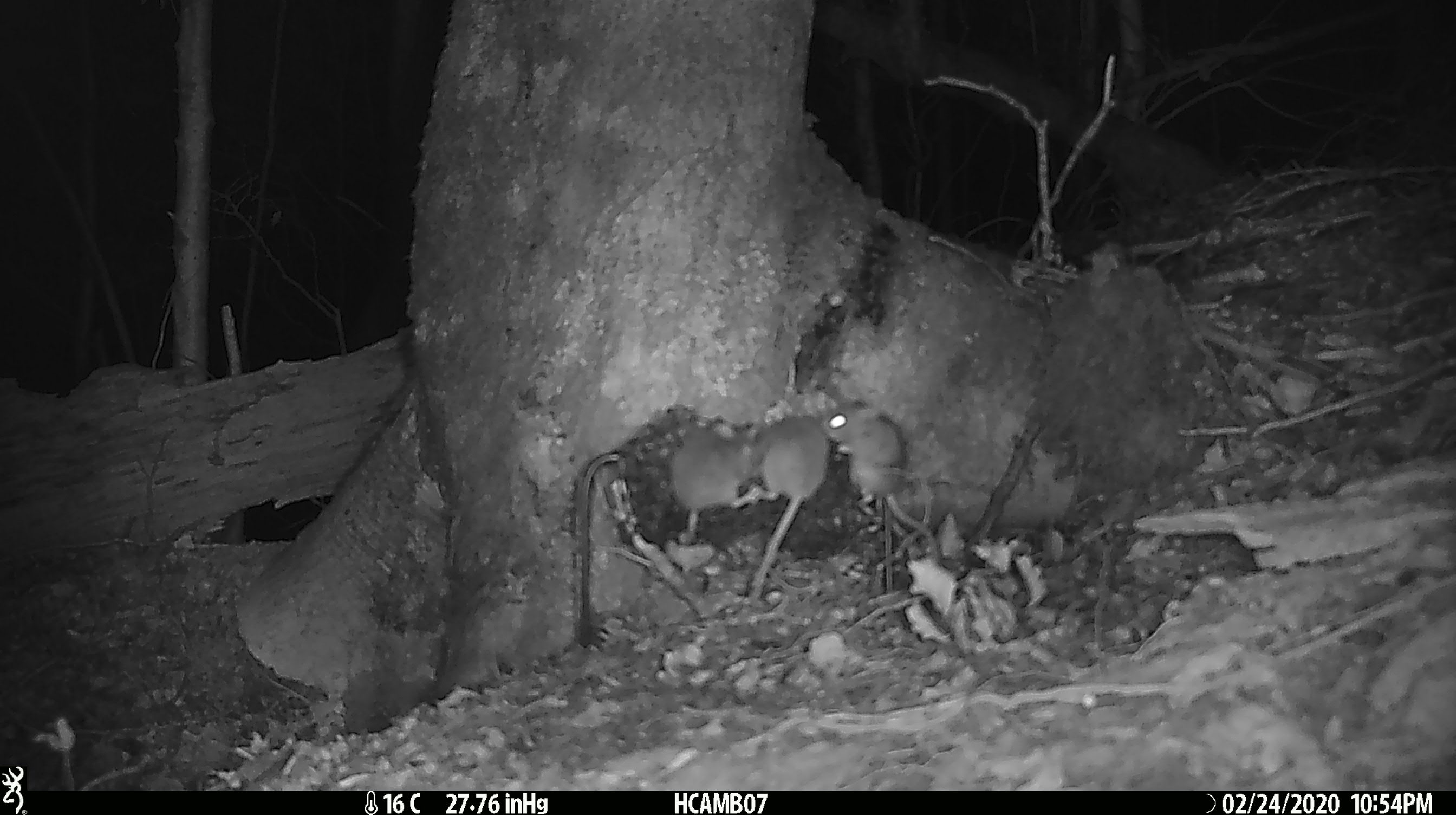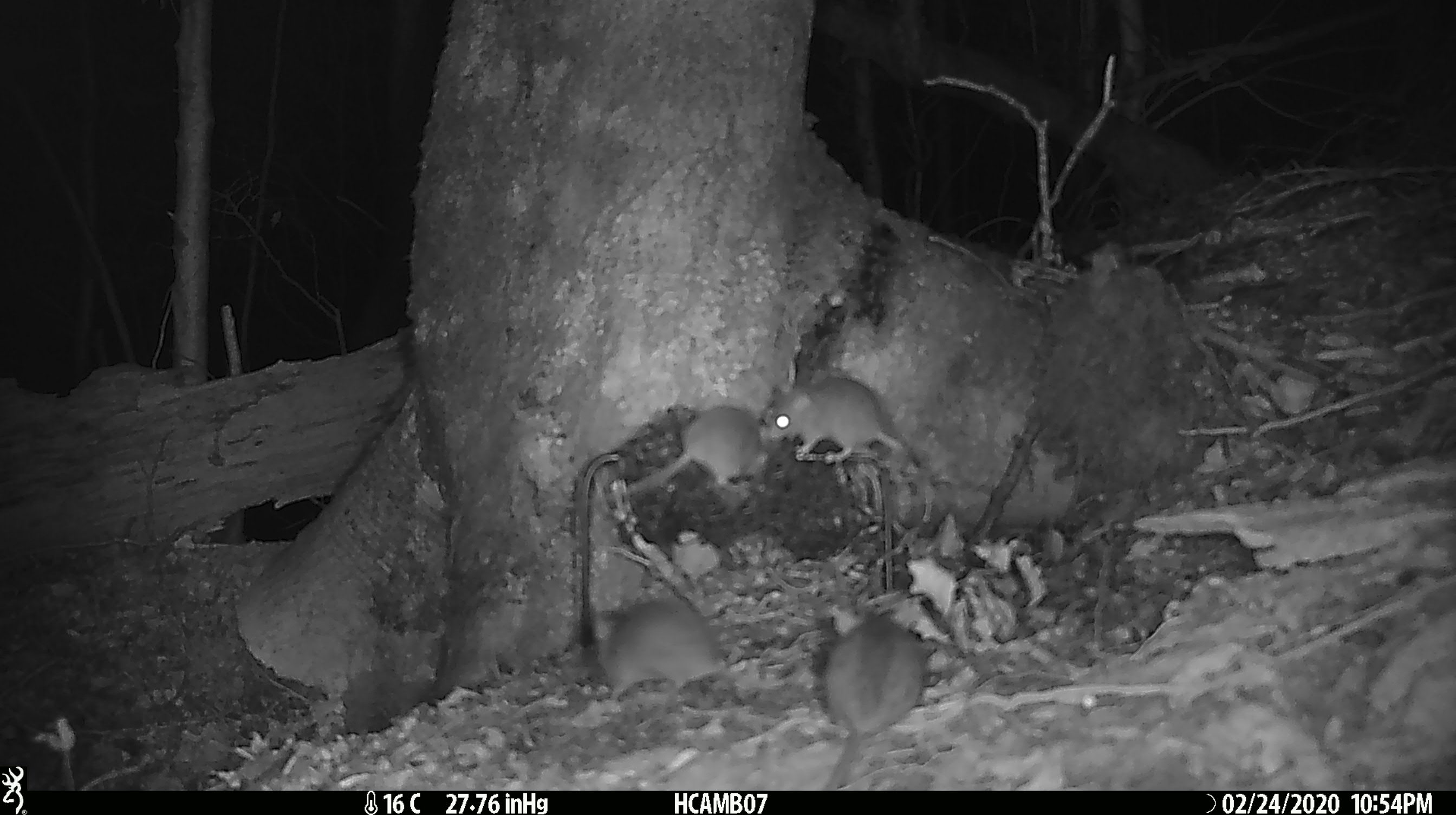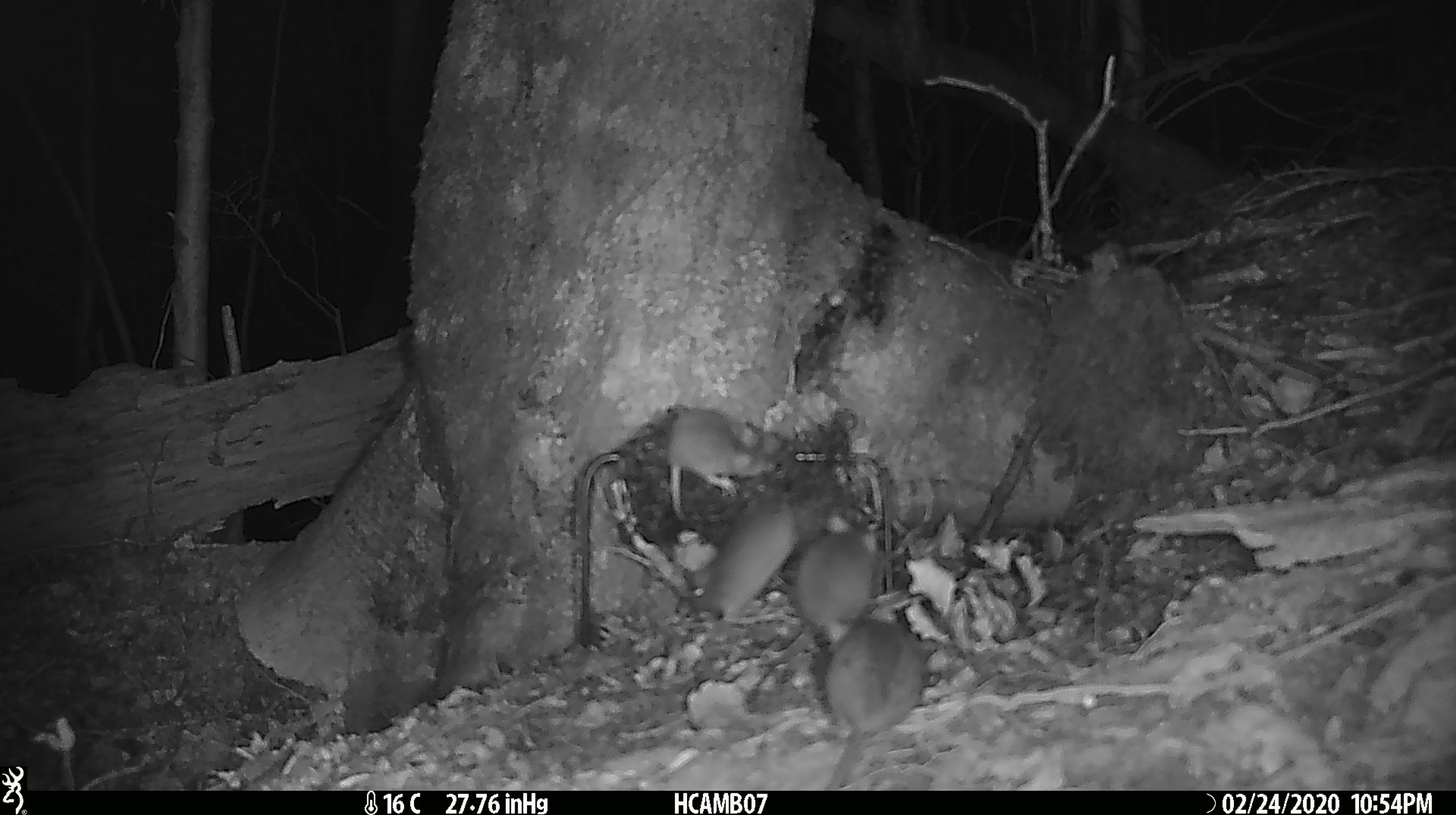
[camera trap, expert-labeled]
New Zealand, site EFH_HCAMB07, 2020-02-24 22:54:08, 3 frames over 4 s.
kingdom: Animalia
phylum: Chordata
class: Mammalia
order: Rodentia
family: Muridae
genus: Mus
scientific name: Mus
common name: mouse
Mouse (Mus).